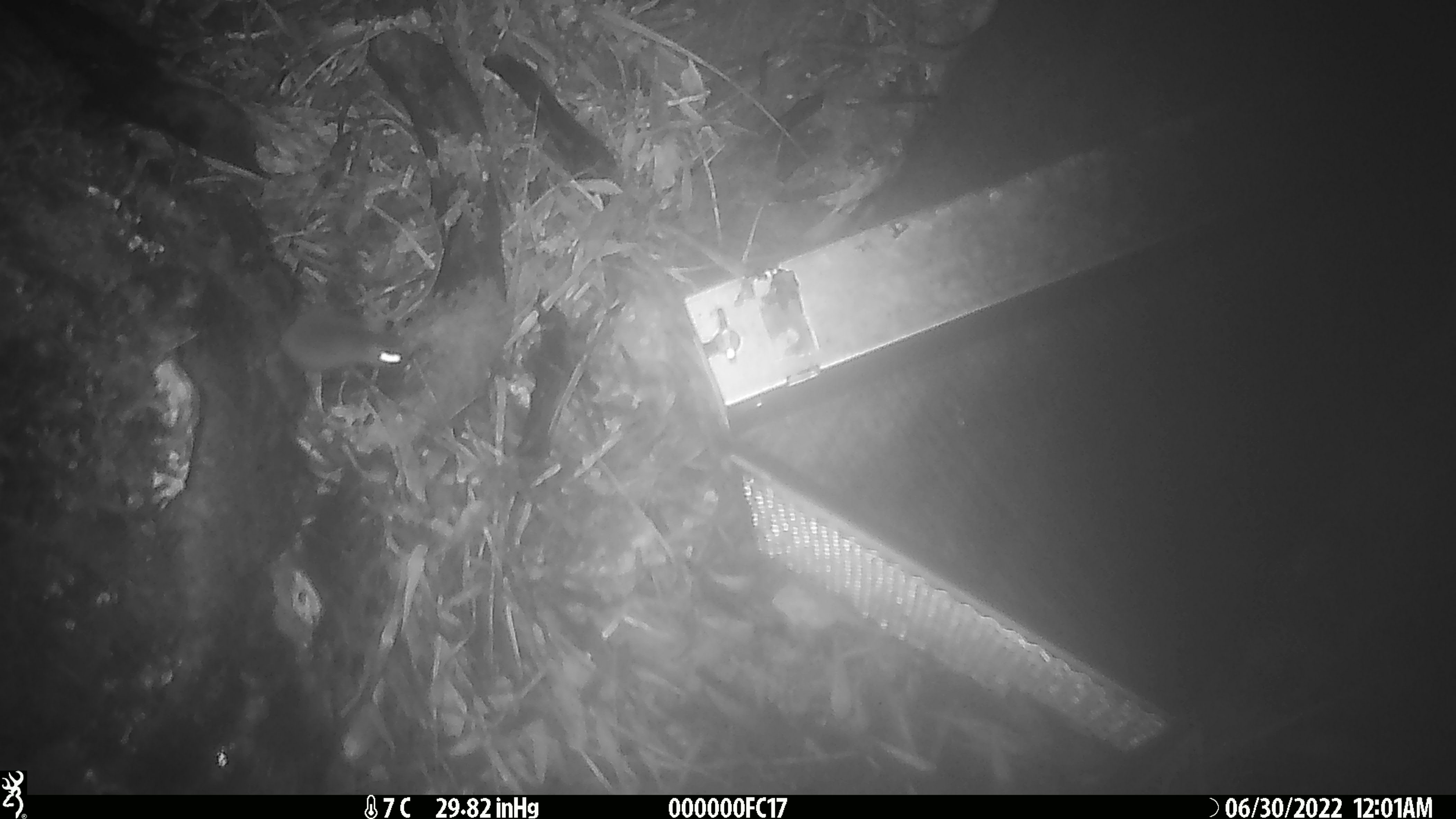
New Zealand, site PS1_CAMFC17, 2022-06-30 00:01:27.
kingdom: Animalia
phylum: Chordata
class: Mammalia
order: Rodentia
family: Muridae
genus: Mus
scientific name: Mus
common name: mouse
Mouse (Mus).